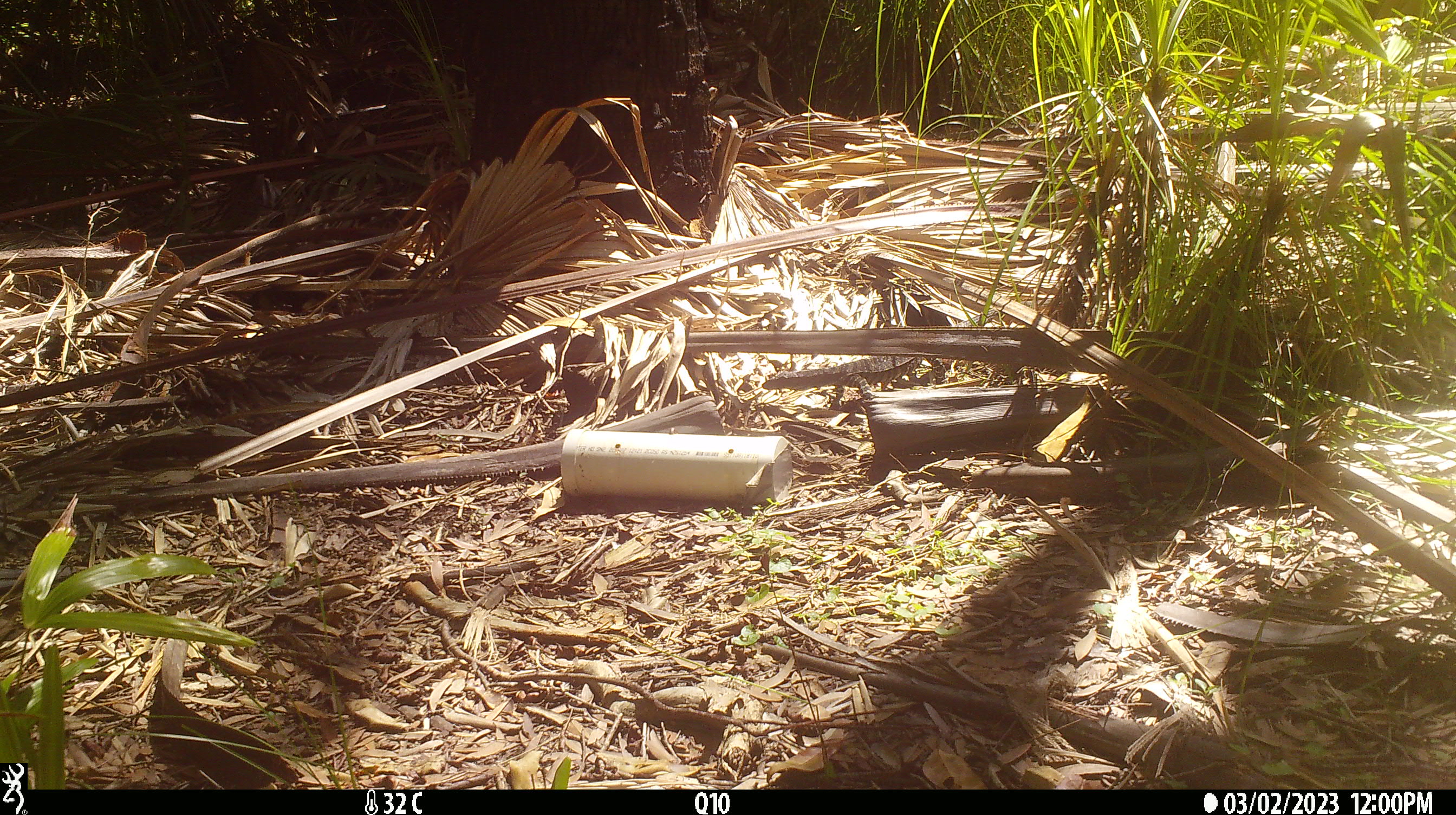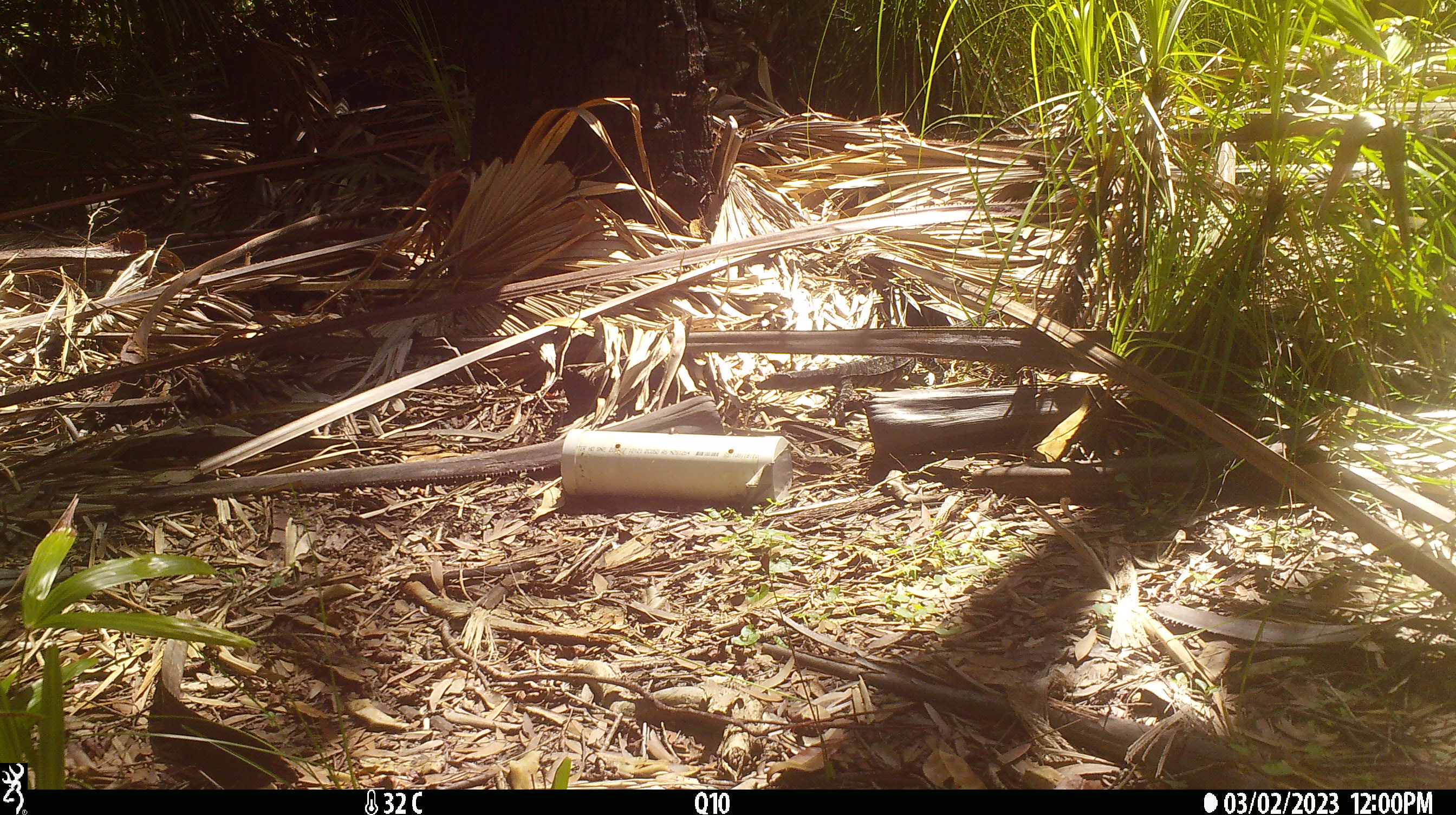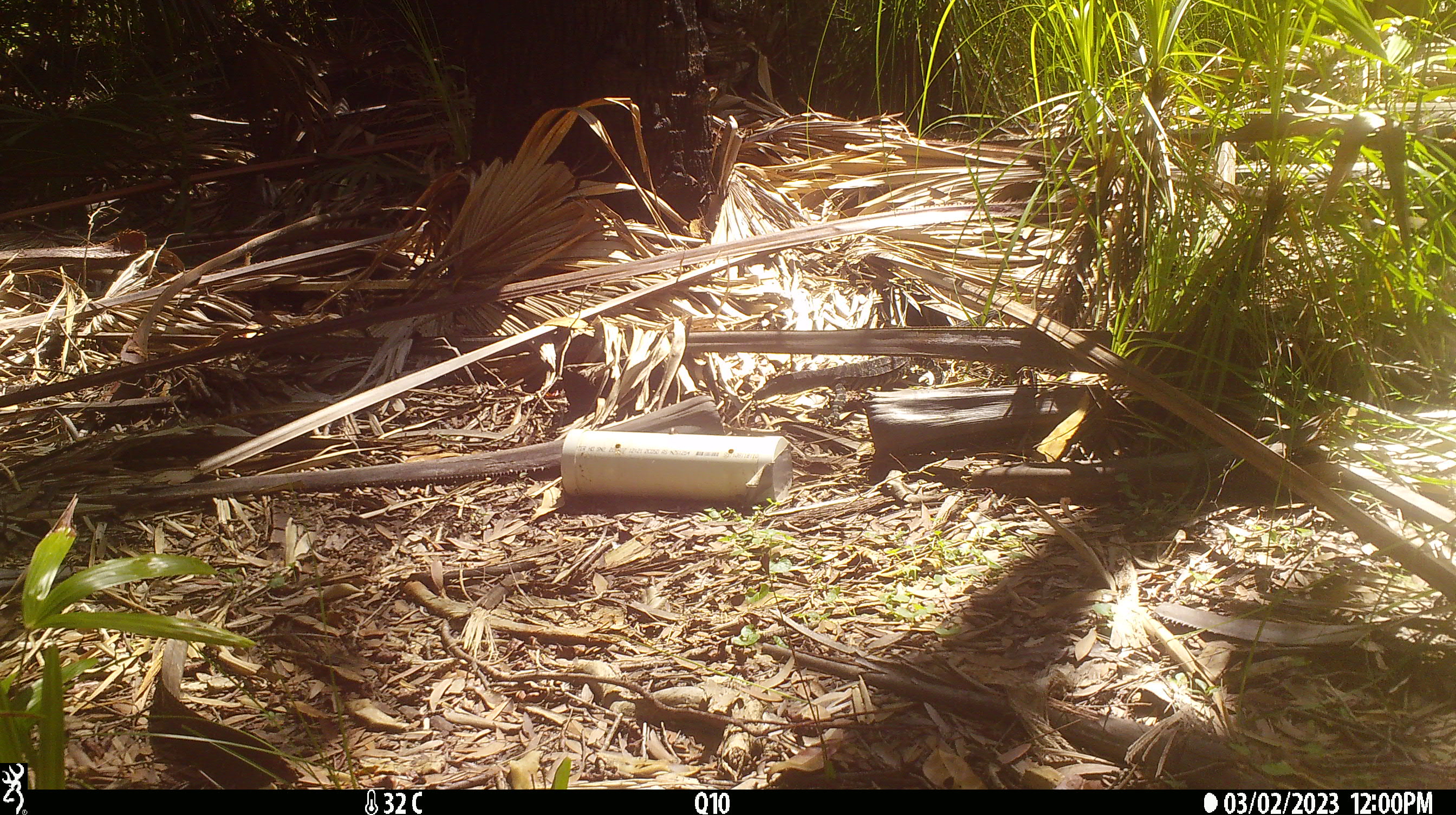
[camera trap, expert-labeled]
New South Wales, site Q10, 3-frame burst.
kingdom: Animalia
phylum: Chordata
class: Reptilia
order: Squamata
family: Varanidae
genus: Varanus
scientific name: Varanus varius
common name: lace monitor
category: goanna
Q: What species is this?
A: Goanna (lace monitor) (Varanus varius).